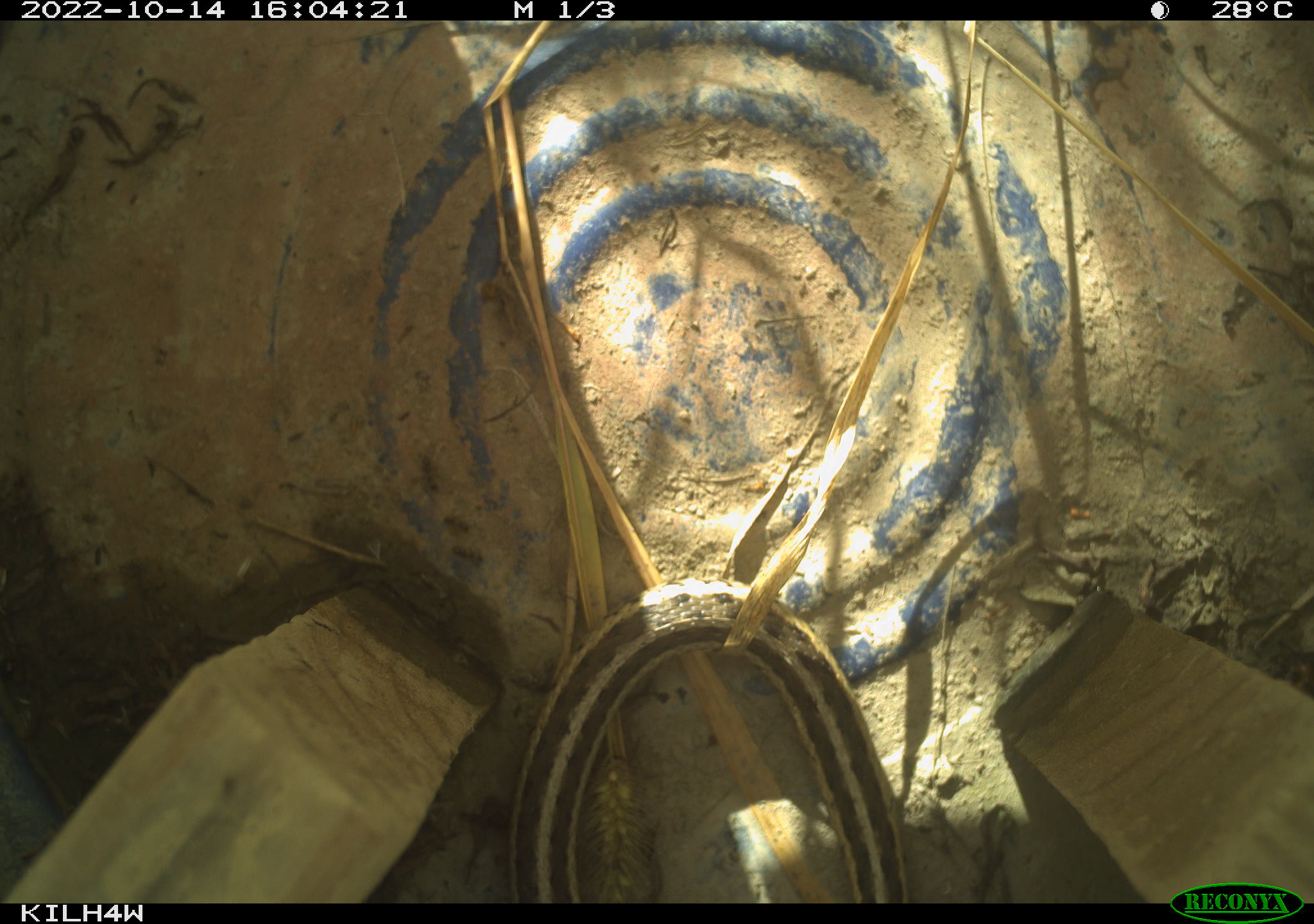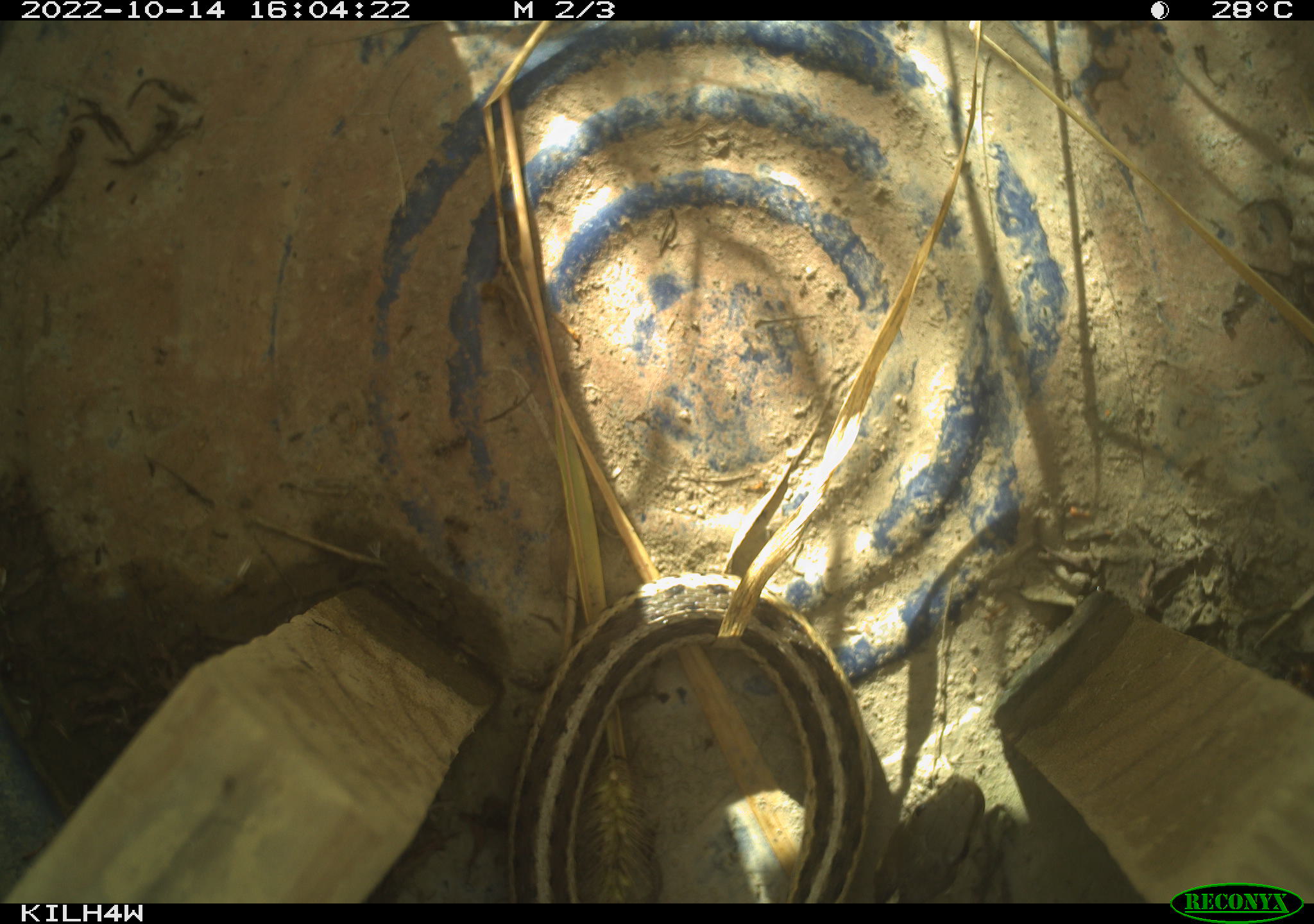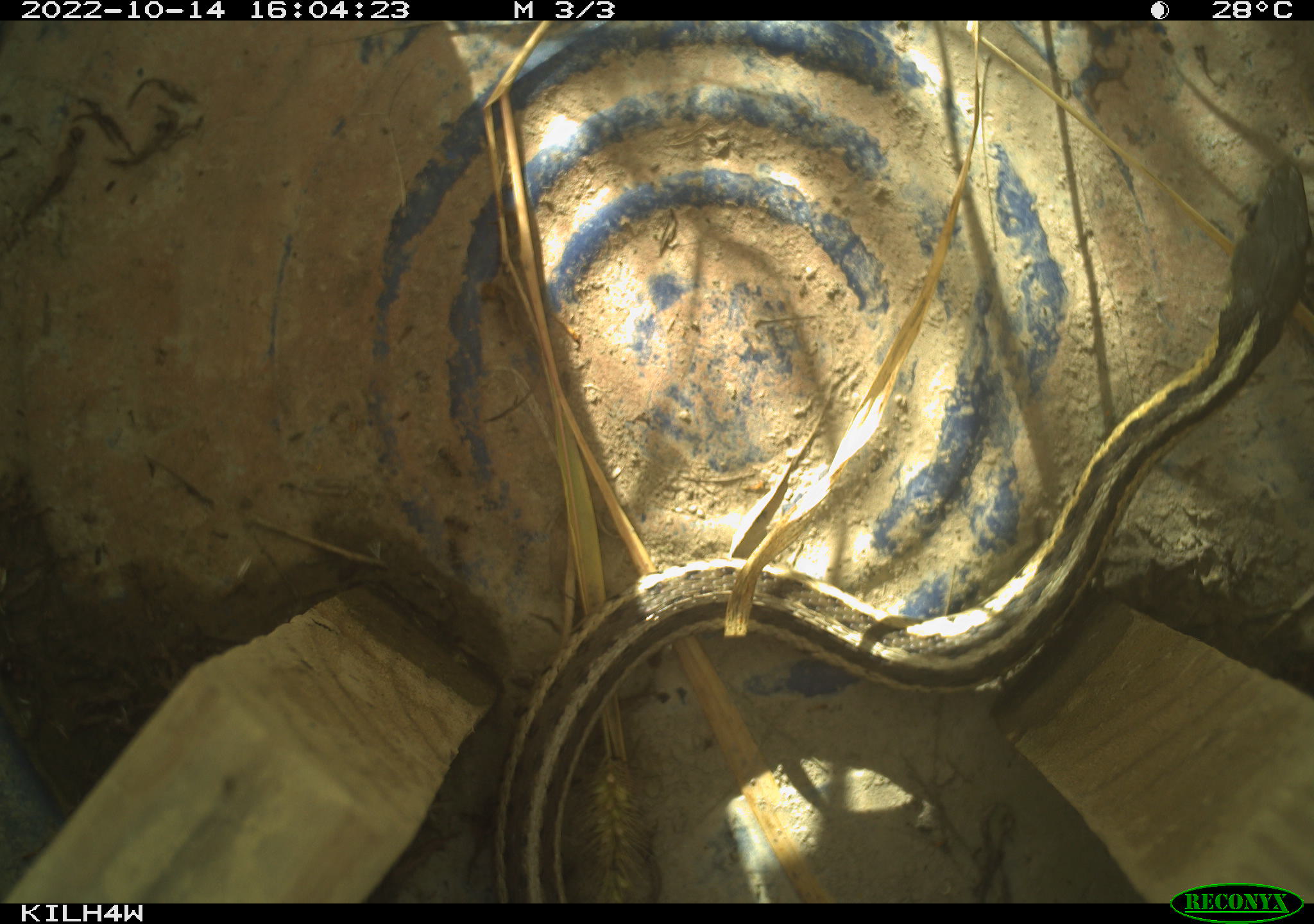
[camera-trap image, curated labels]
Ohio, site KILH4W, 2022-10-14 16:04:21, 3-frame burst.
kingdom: Animalia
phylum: Chordata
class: Reptilia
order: Squamata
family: Colubridae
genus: Thamnophis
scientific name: Thamnophis sirtalis sirtalis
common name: eastern gartersnake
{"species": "eastern gartersnake (Thamnophis sirtalis sirtalis)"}